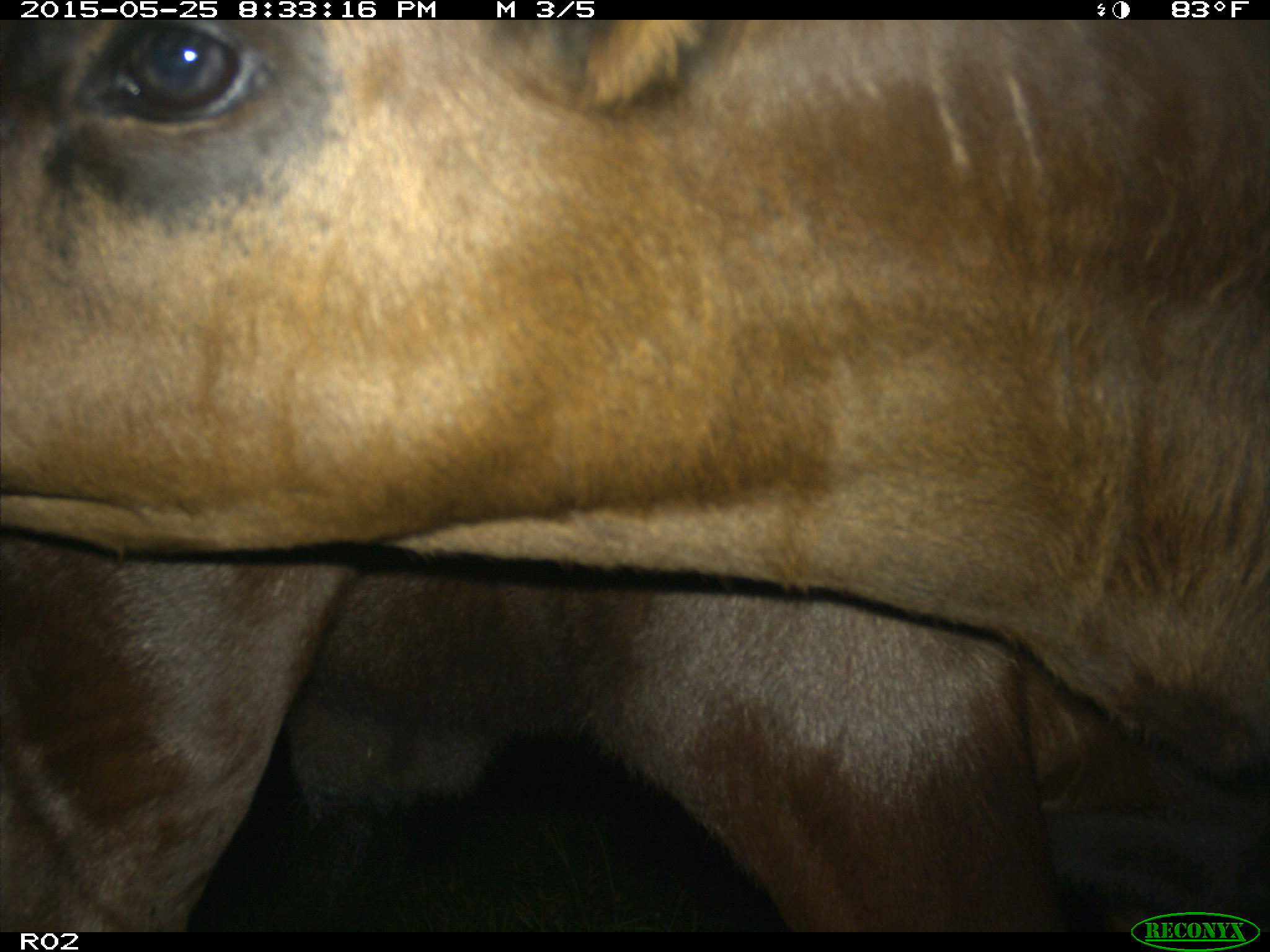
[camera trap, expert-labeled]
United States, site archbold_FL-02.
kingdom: Animalia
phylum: Chordata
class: Mammalia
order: Artiodactyla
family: Bovidae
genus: Bos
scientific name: Bos taurus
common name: domestic cow